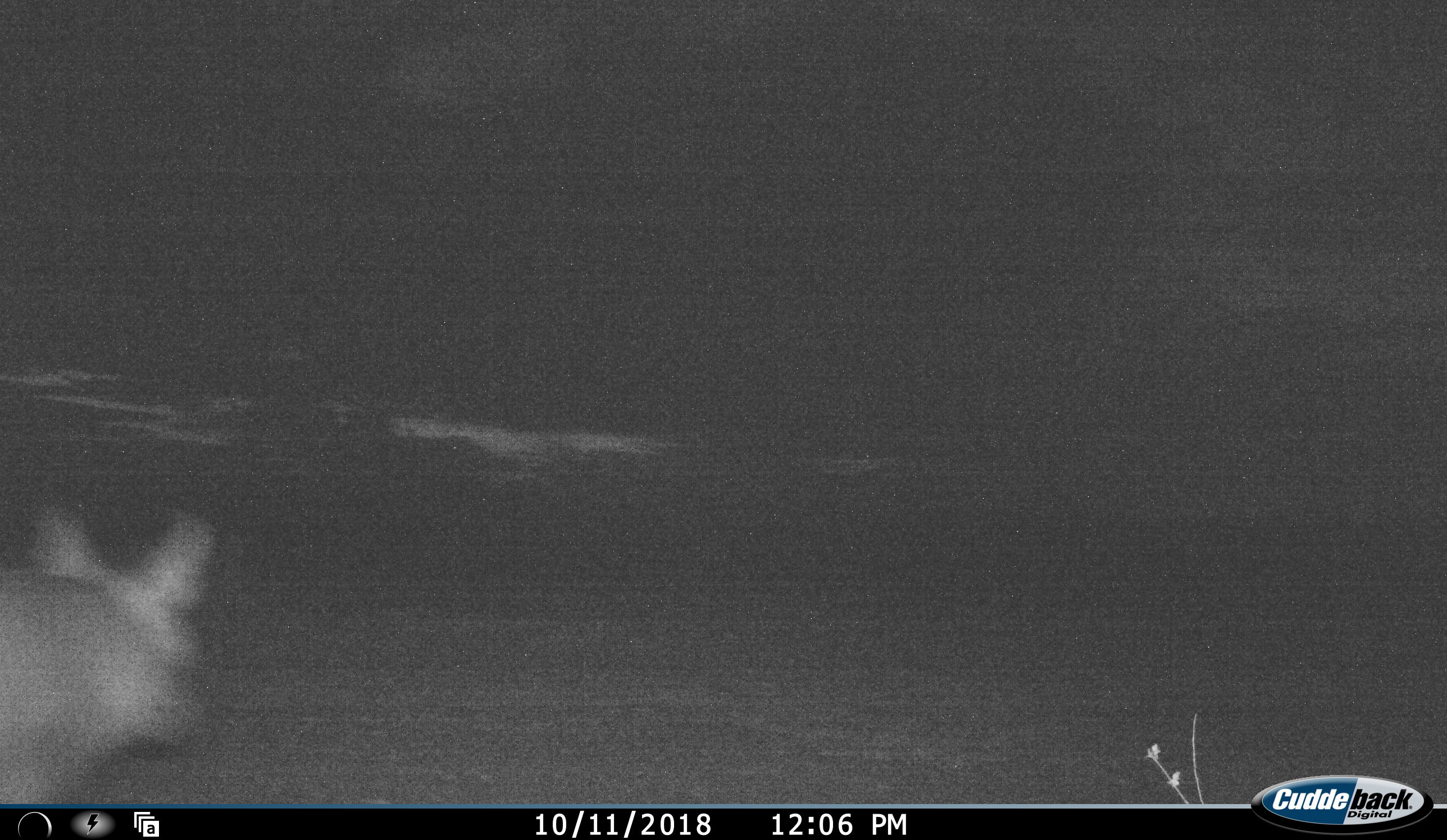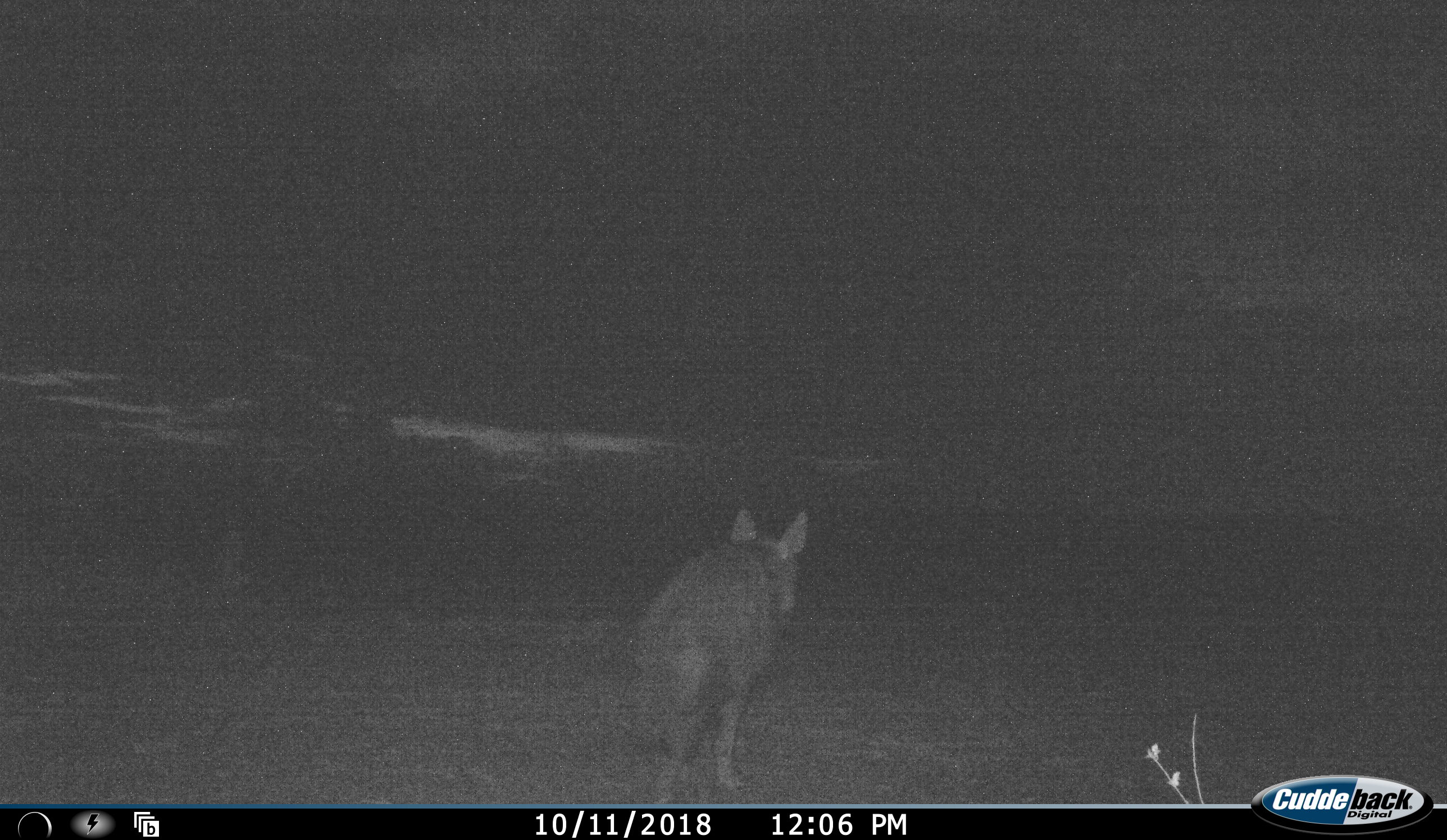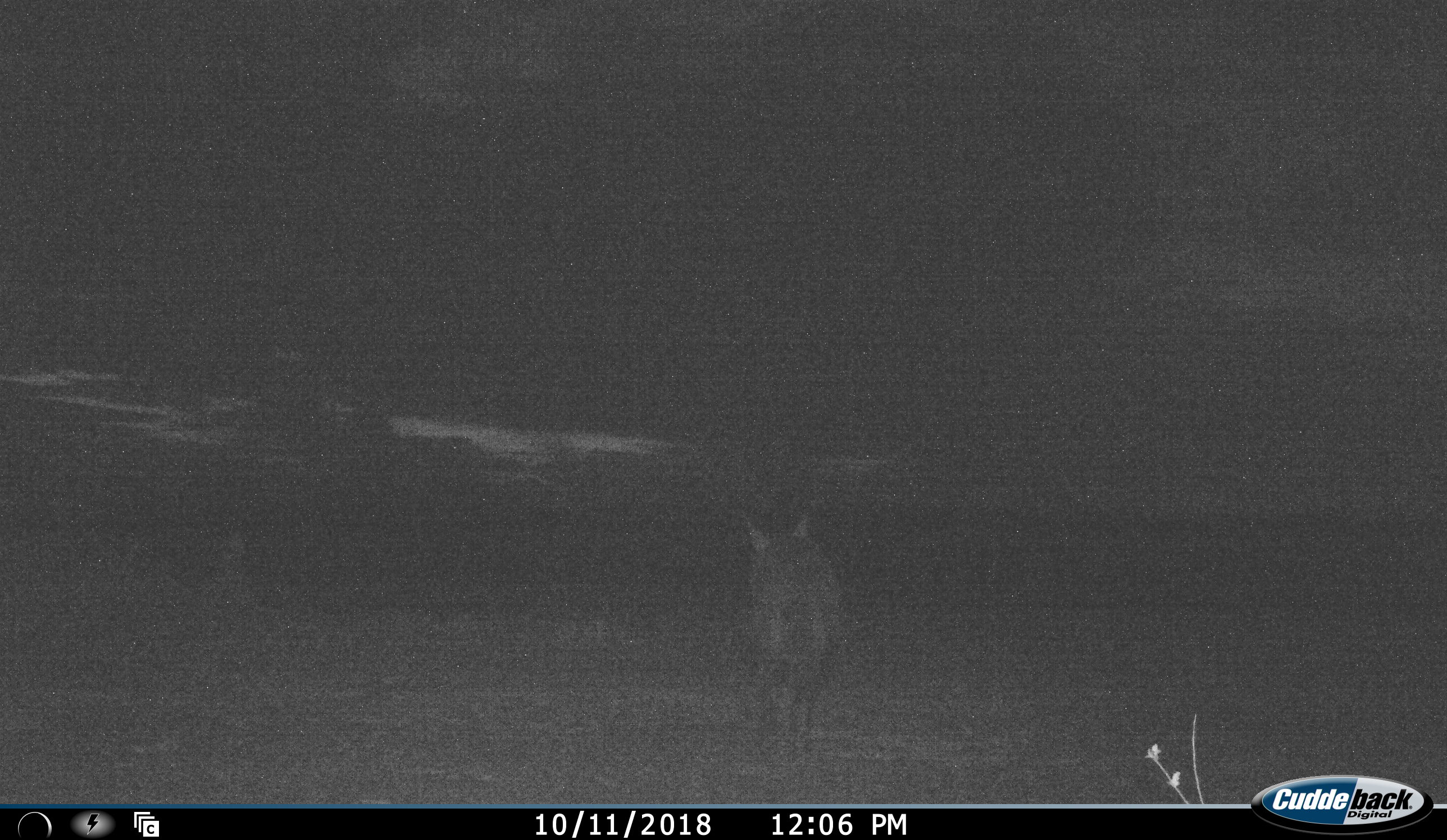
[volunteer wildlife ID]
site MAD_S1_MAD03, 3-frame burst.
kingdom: Animalia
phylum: Chordata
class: Mammalia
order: Carnivora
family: Canidae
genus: Lupulella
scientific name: Lupulella mesomelas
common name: black-backed jackal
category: jackalblackbacked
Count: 1.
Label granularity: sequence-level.